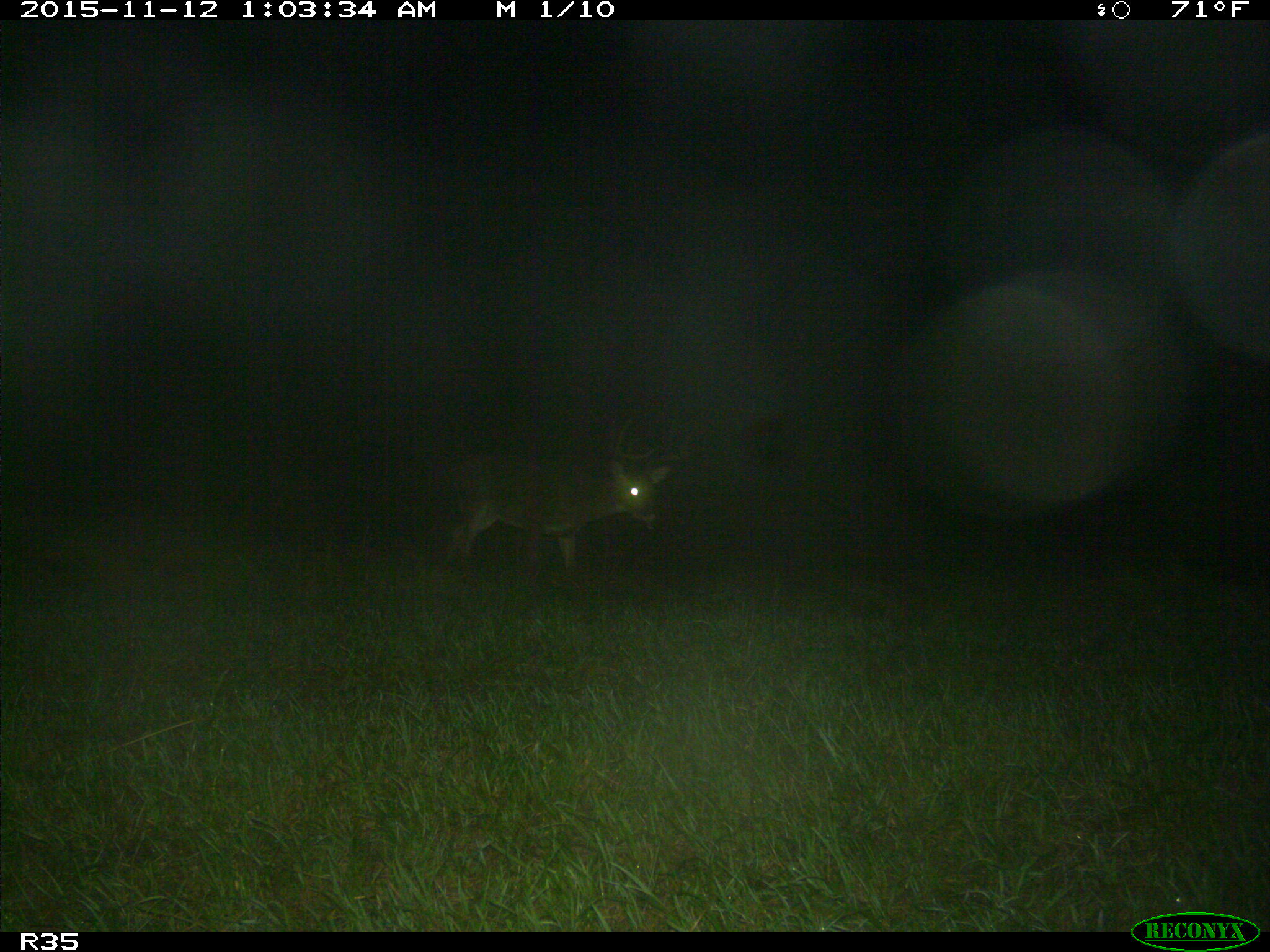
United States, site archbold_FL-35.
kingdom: Animalia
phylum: Chordata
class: Mammalia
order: Artiodactyla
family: Cervidae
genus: Odocoileus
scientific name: Odocoileus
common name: deer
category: unidentified deer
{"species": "unidentified deer (deer) (Odocoileus)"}